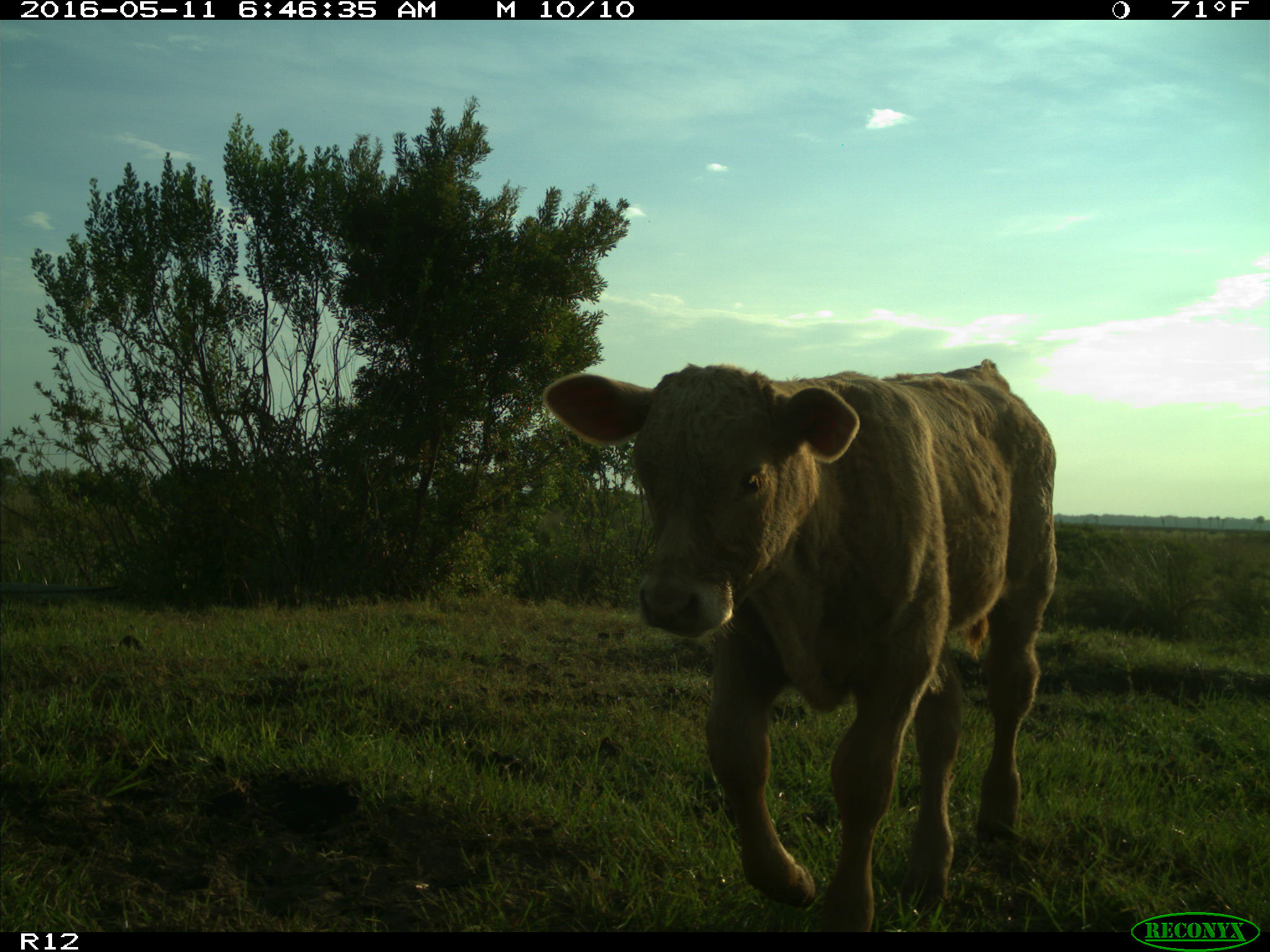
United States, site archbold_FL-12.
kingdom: Animalia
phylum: Chordata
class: Mammalia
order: Artiodactyla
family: Bovidae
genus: Bos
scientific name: Bos taurus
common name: domestic cow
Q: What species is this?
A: Bos taurus (domestic cow).